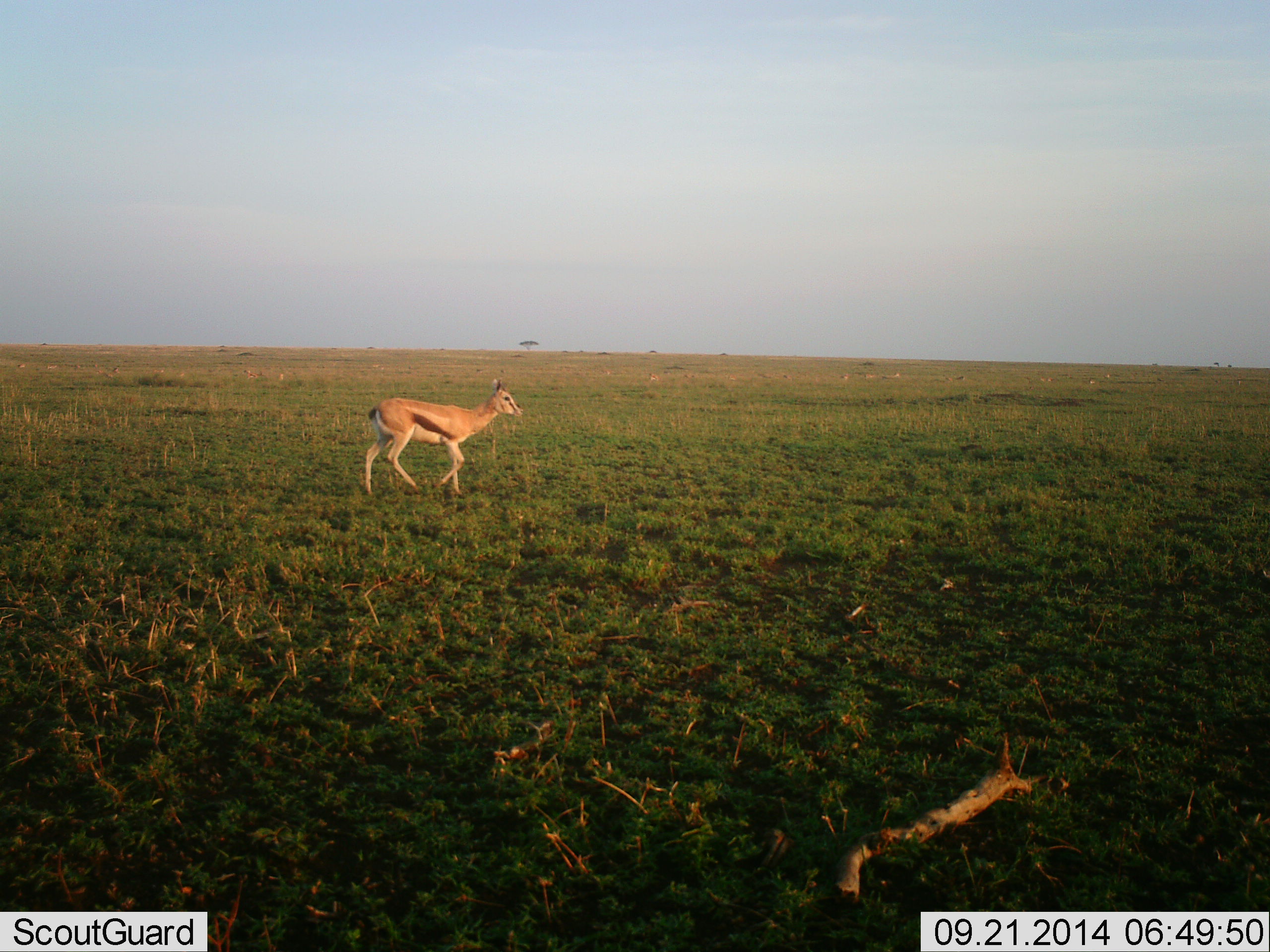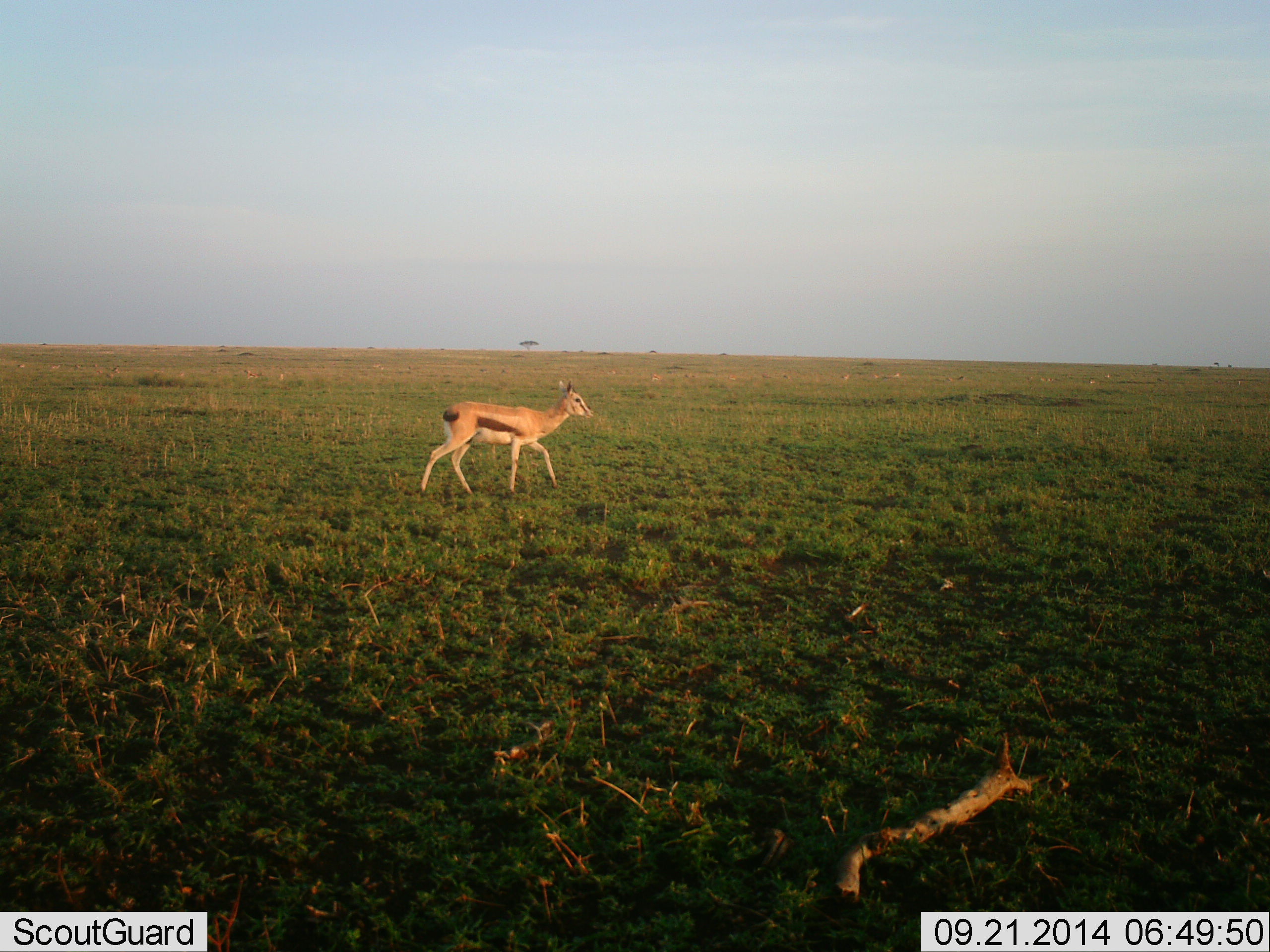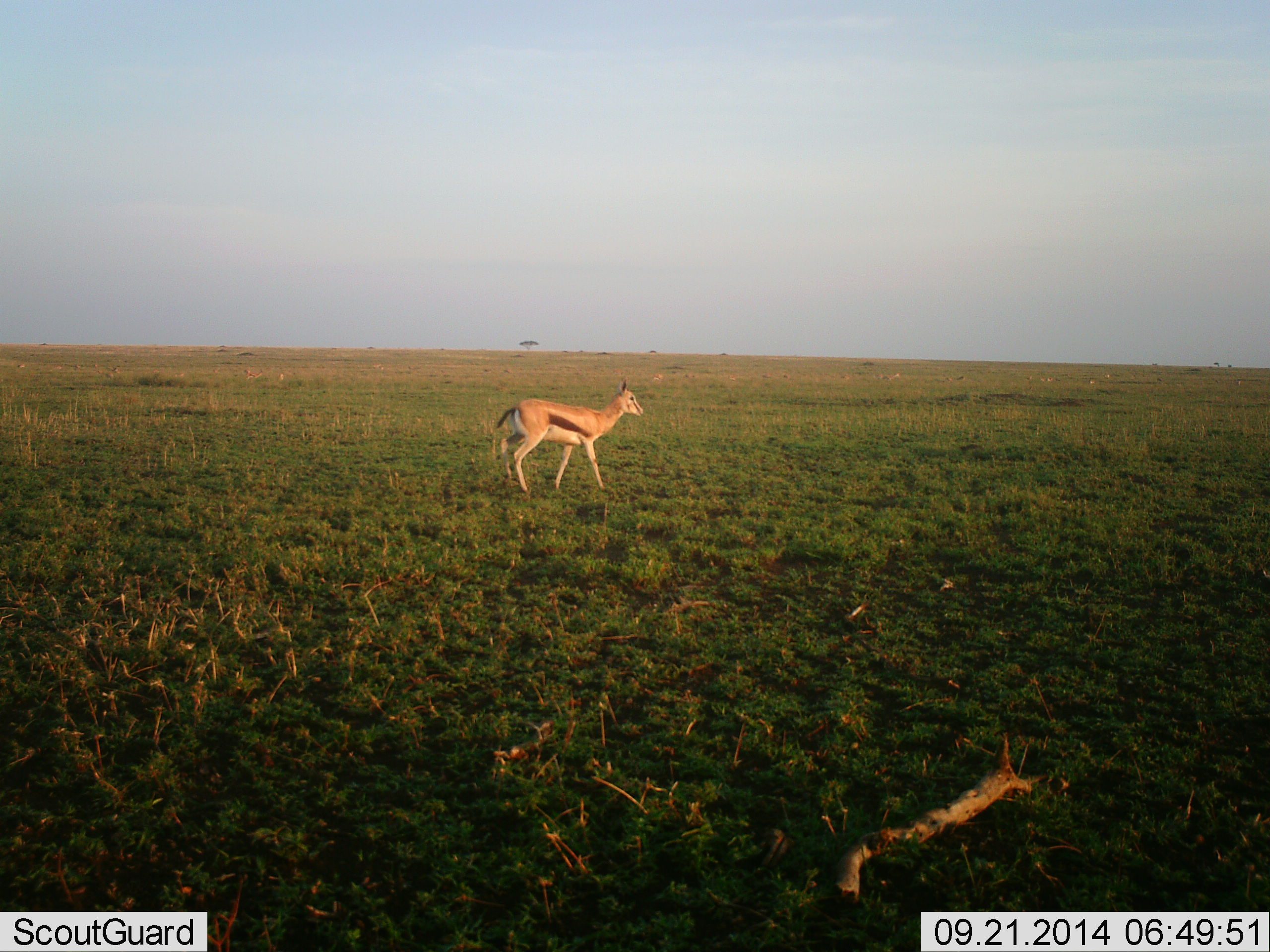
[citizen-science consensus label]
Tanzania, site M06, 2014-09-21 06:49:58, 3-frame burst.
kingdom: Animalia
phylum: Chordata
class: Mammalia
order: Artiodactyla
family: Bovidae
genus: Eudorcas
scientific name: Eudorcas thomsonii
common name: thomson's gazelle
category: gazellethomsons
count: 1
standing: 0%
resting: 0%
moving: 100%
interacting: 0%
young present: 0%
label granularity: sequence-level